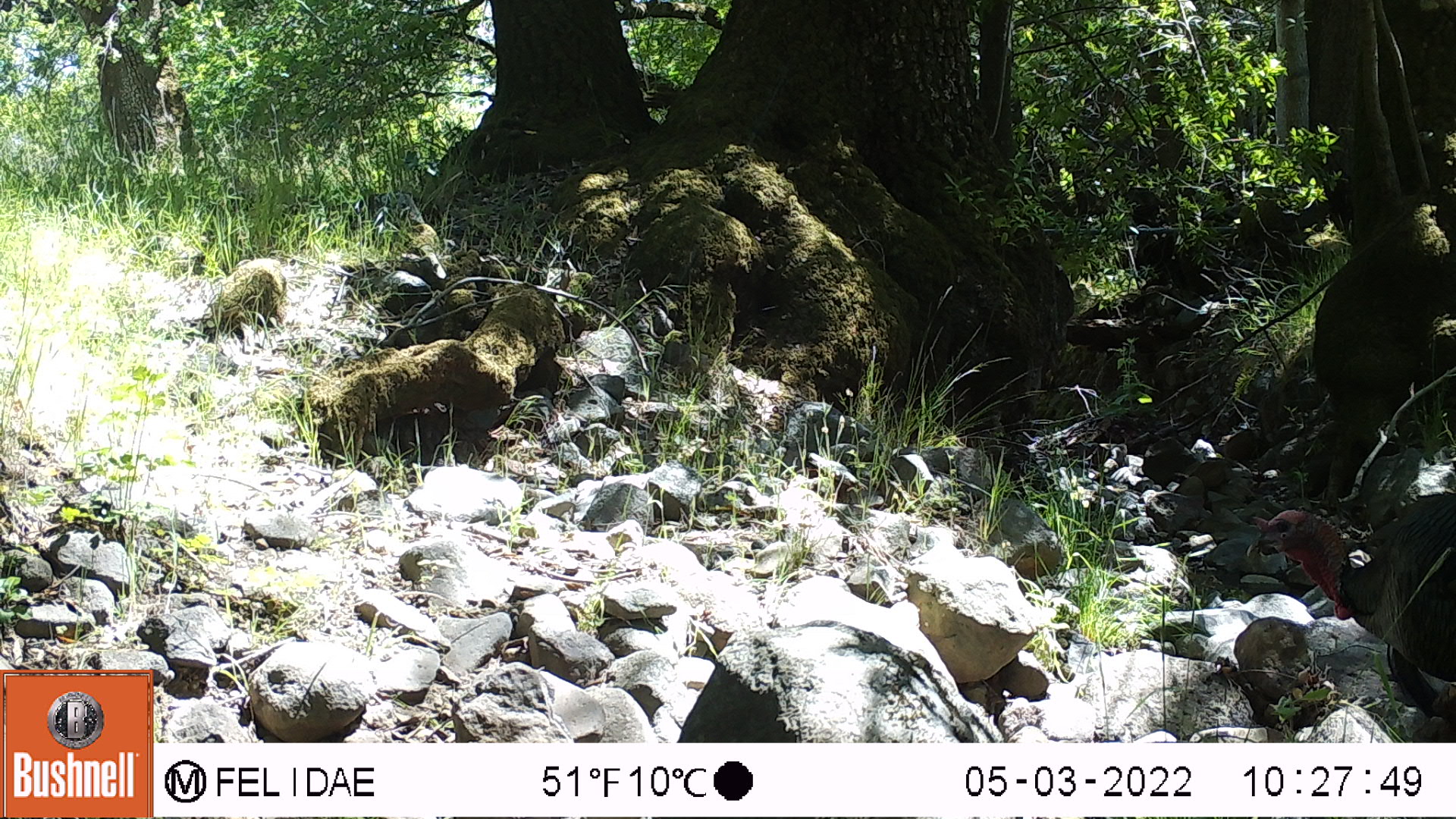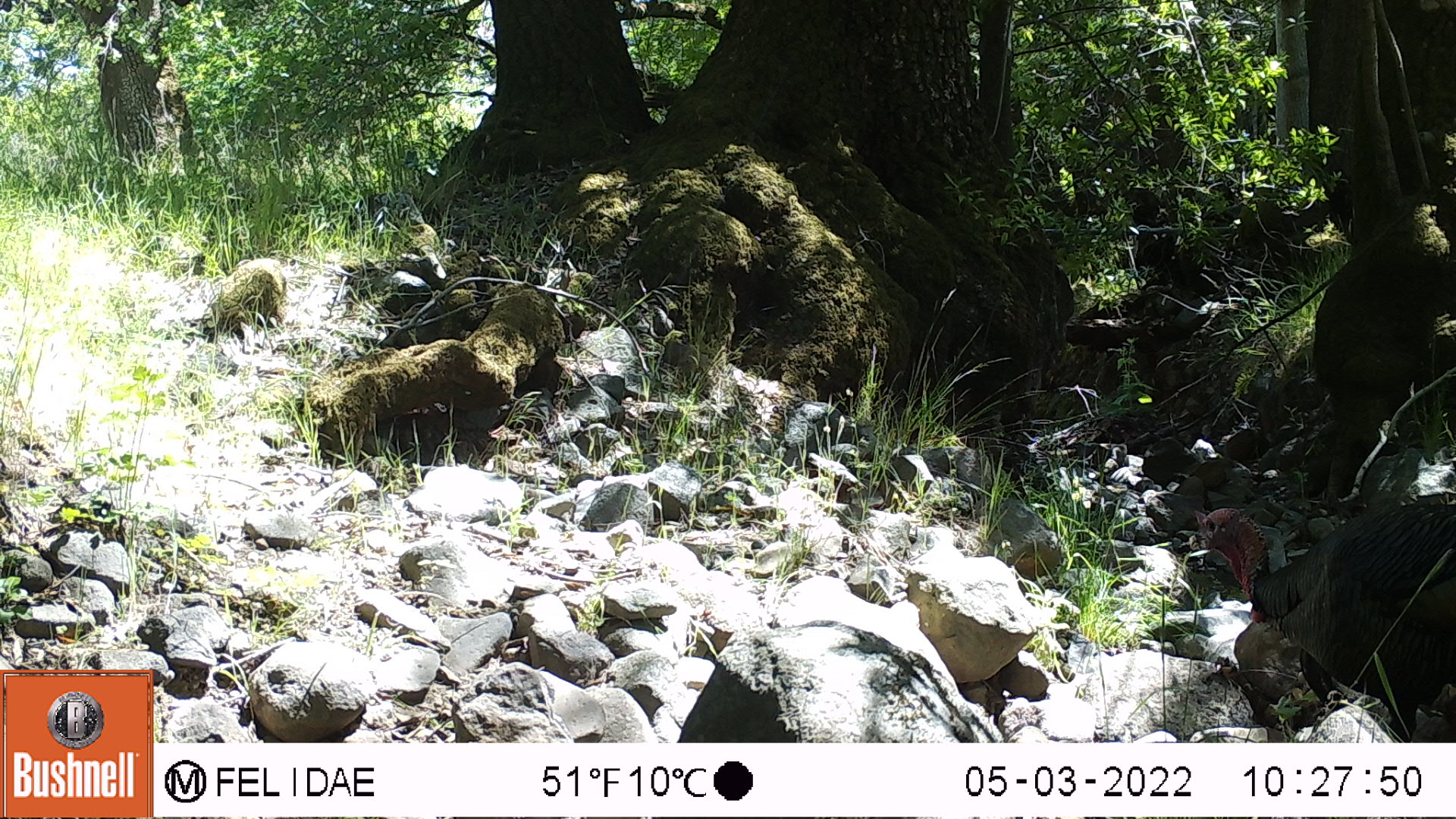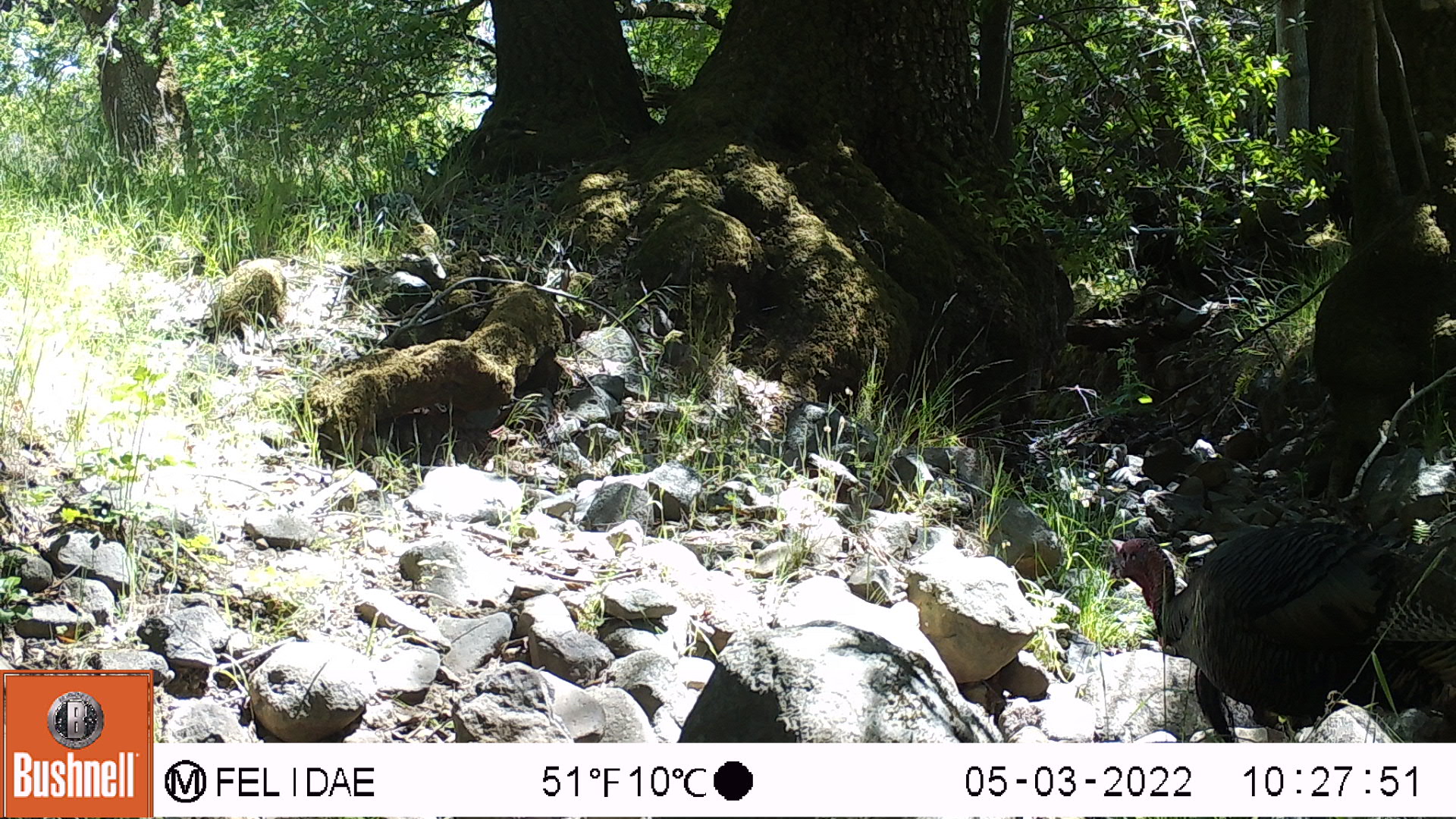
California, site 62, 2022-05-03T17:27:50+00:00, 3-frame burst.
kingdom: Animalia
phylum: Chordata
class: Aves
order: Galliformes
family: Phasianidae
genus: Meleagris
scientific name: Meleagris gallopavo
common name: turkey